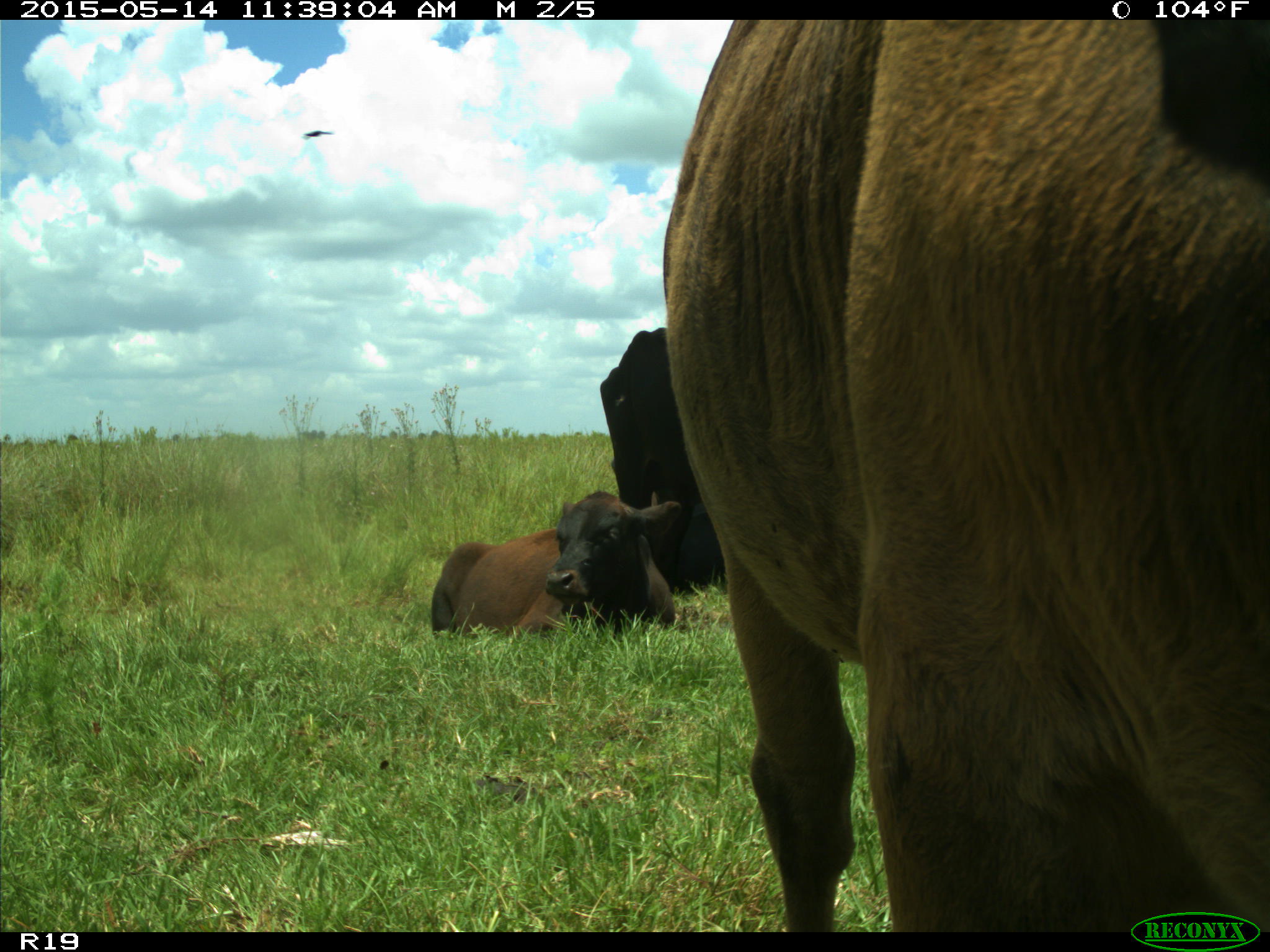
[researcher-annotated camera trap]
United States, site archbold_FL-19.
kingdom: Animalia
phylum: Chordata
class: Mammalia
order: Artiodactyla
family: Bovidae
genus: Bos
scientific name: Bos taurus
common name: domestic cow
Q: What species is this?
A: Bos taurus (domestic cow).